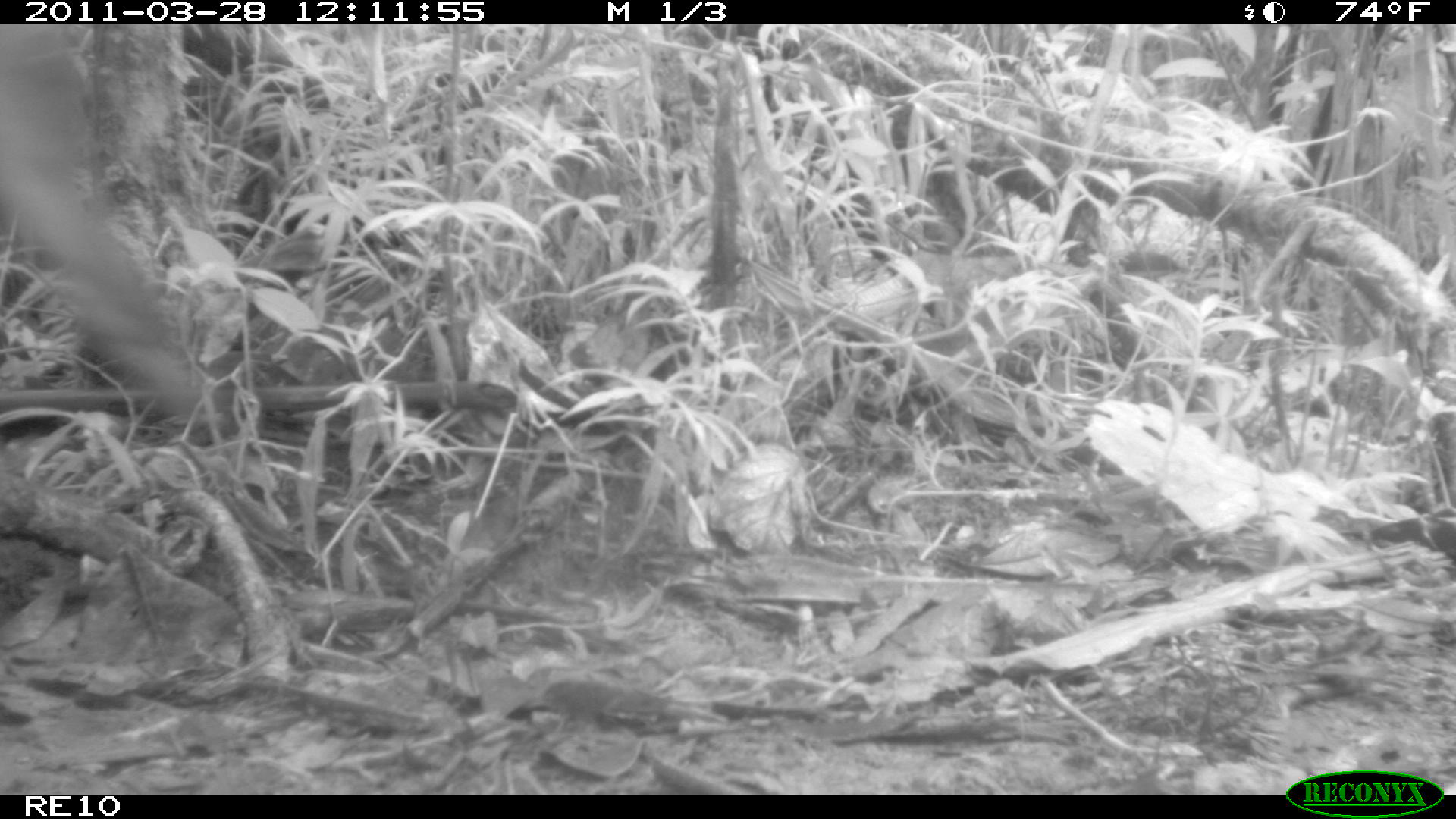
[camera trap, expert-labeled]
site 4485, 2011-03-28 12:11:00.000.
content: unidentified animal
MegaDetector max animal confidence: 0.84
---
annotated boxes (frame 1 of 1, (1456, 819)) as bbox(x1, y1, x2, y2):
unknown: bbox(0, 25, 212, 417)